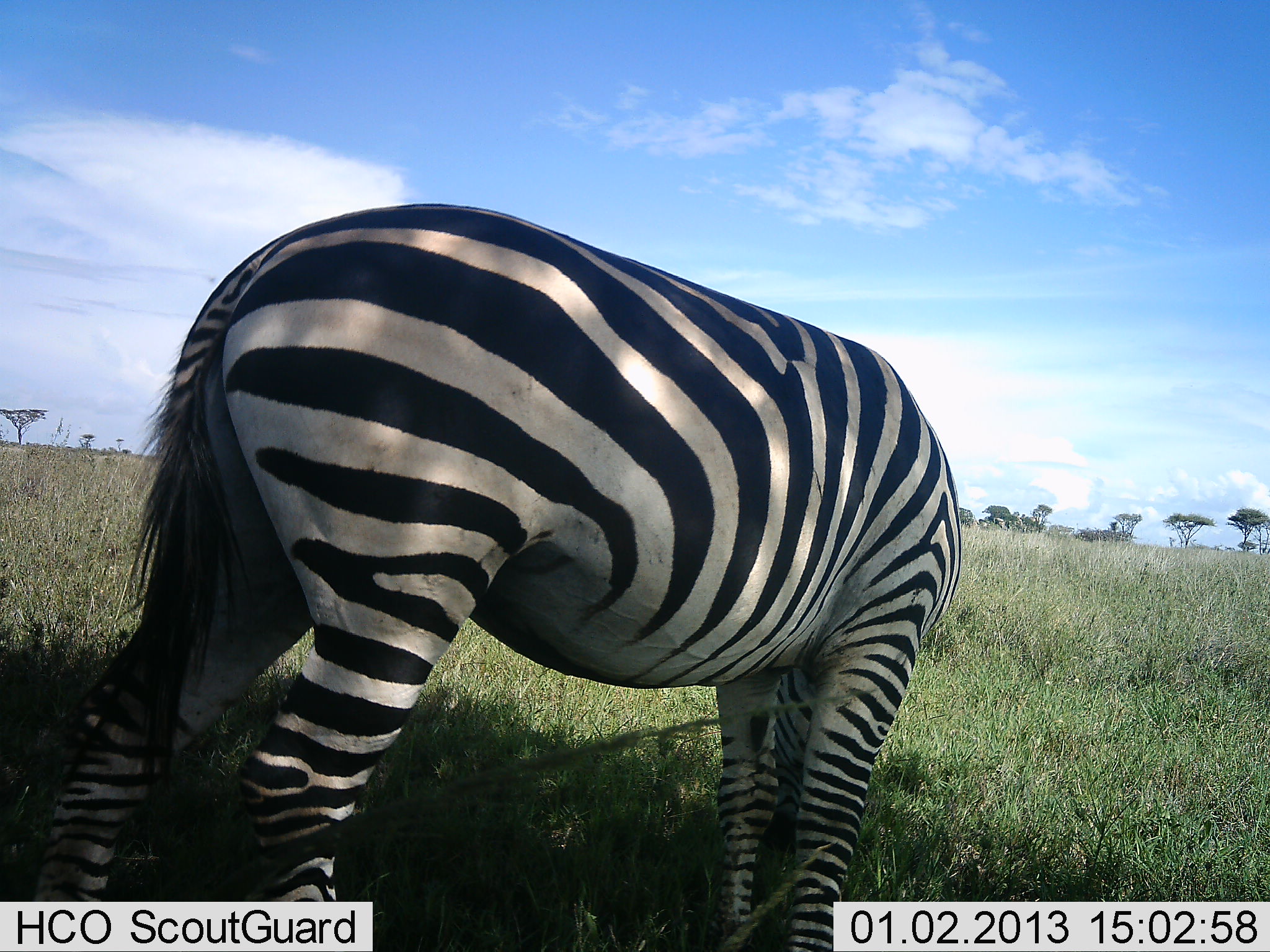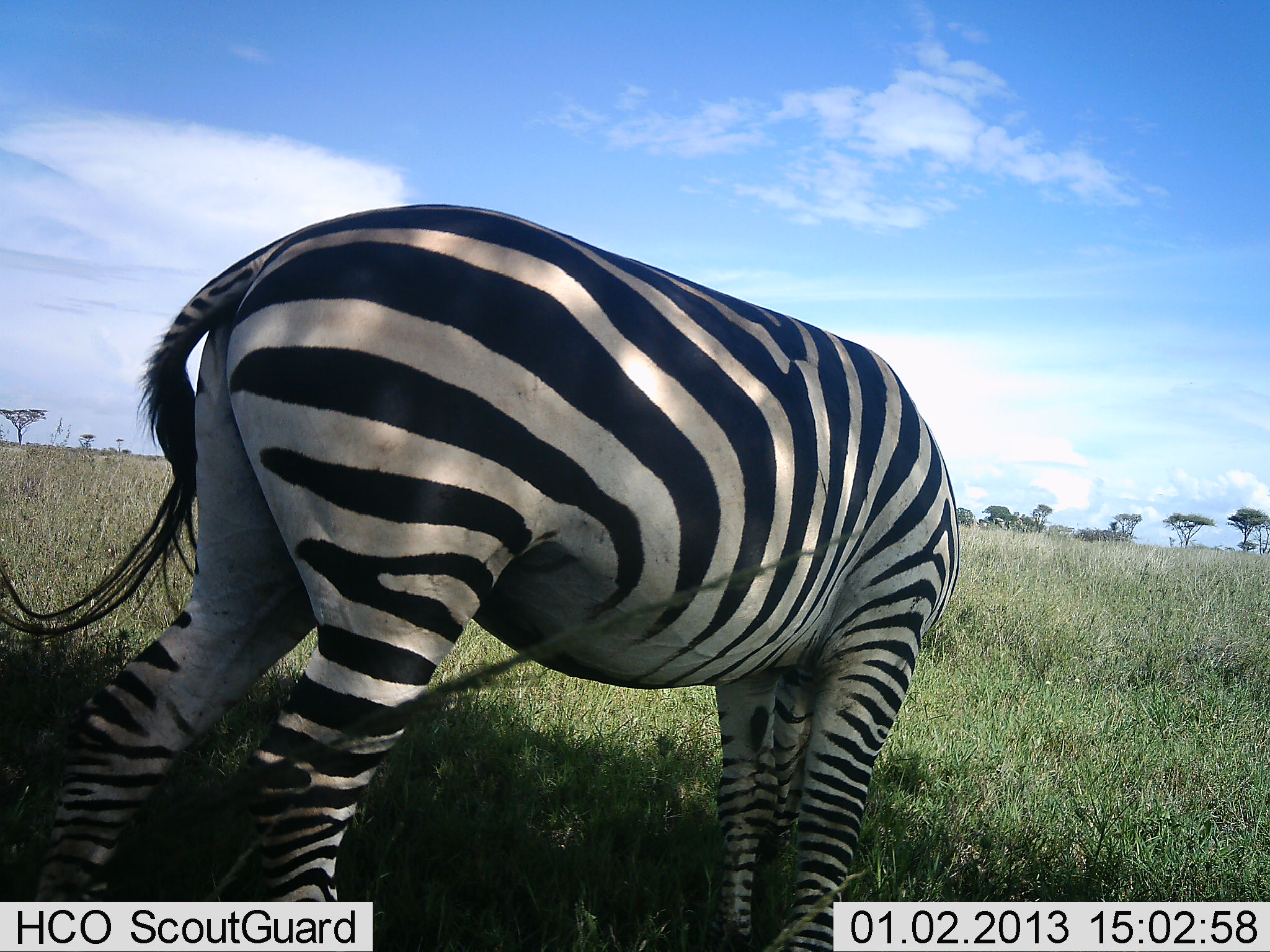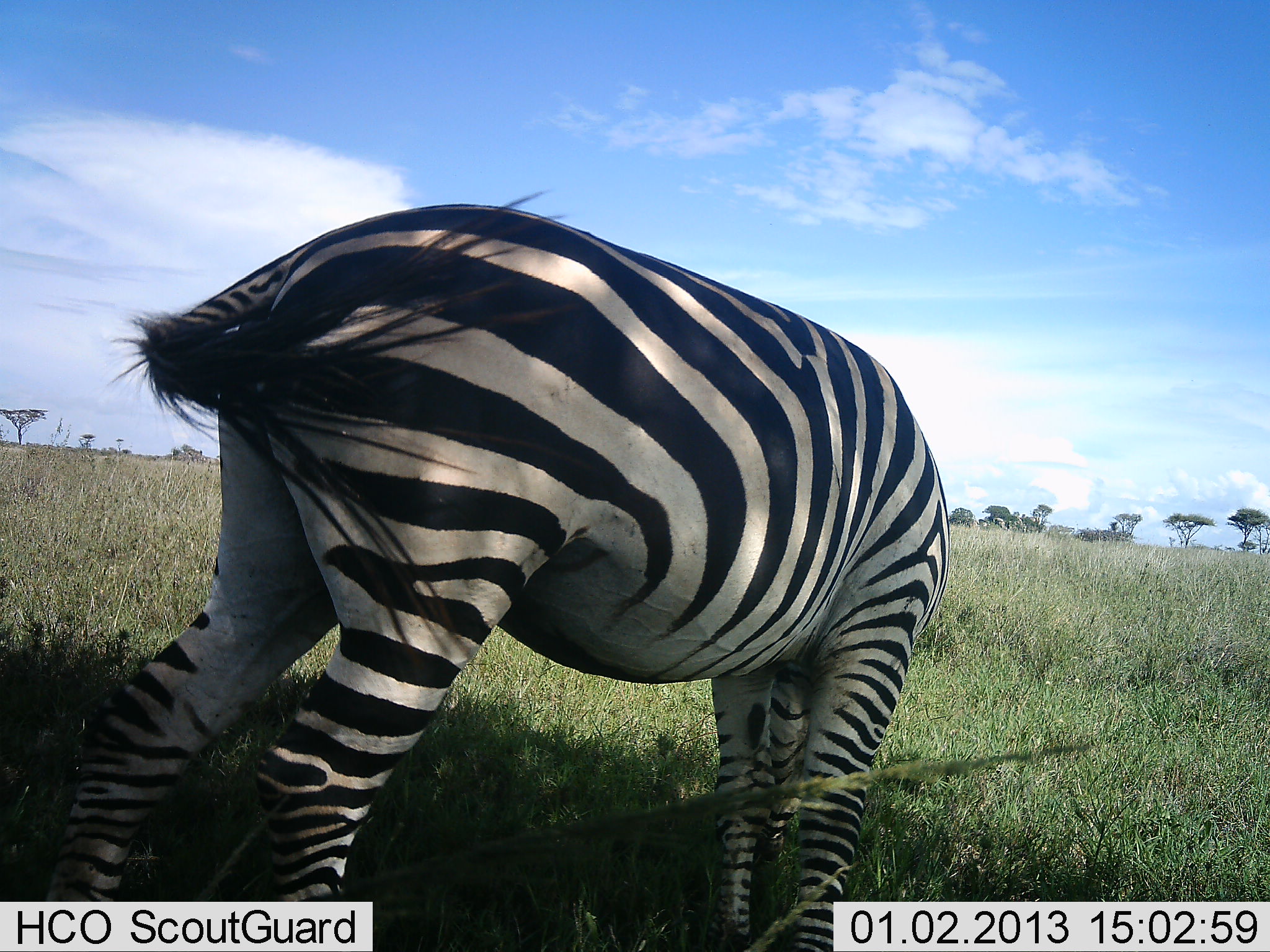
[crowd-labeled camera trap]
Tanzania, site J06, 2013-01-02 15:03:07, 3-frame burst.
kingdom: Animalia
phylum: Chordata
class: Mammalia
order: Perissodactyla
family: Equidae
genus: Equus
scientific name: Equus quagga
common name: plains zebra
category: zebra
Zebra (plains zebra) (Equus quagga), count 1. Behavior (volunteer vote fractions): standing 43%, resting 0%, moving 0%, interacting 0%. Young present (vote fraction): 0%. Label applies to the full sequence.